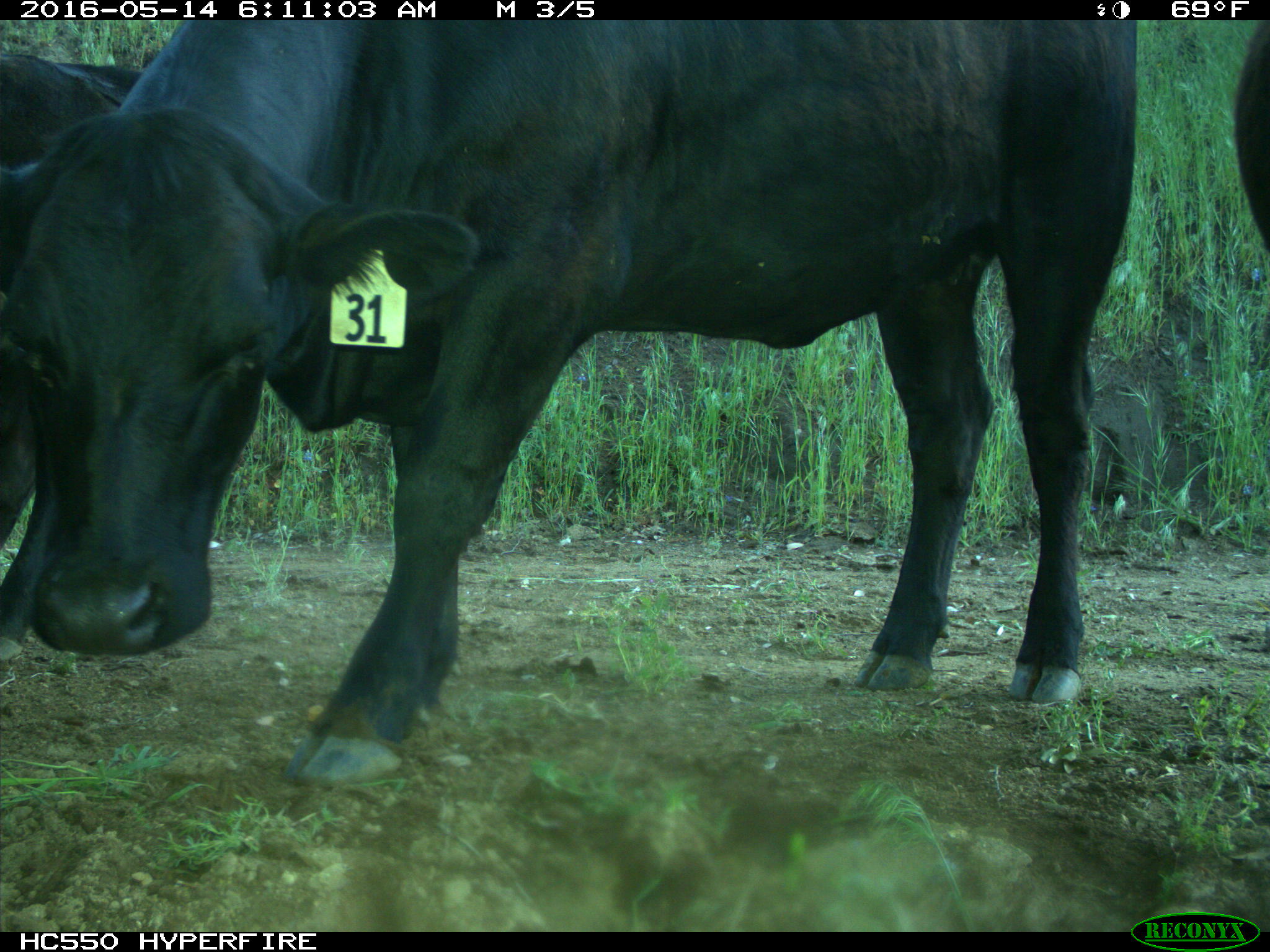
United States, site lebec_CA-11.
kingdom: Animalia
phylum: Chordata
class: Mammalia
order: Artiodactyla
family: Bovidae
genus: Bos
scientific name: Bos taurus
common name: domestic cow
Bos taurus (domestic cow).